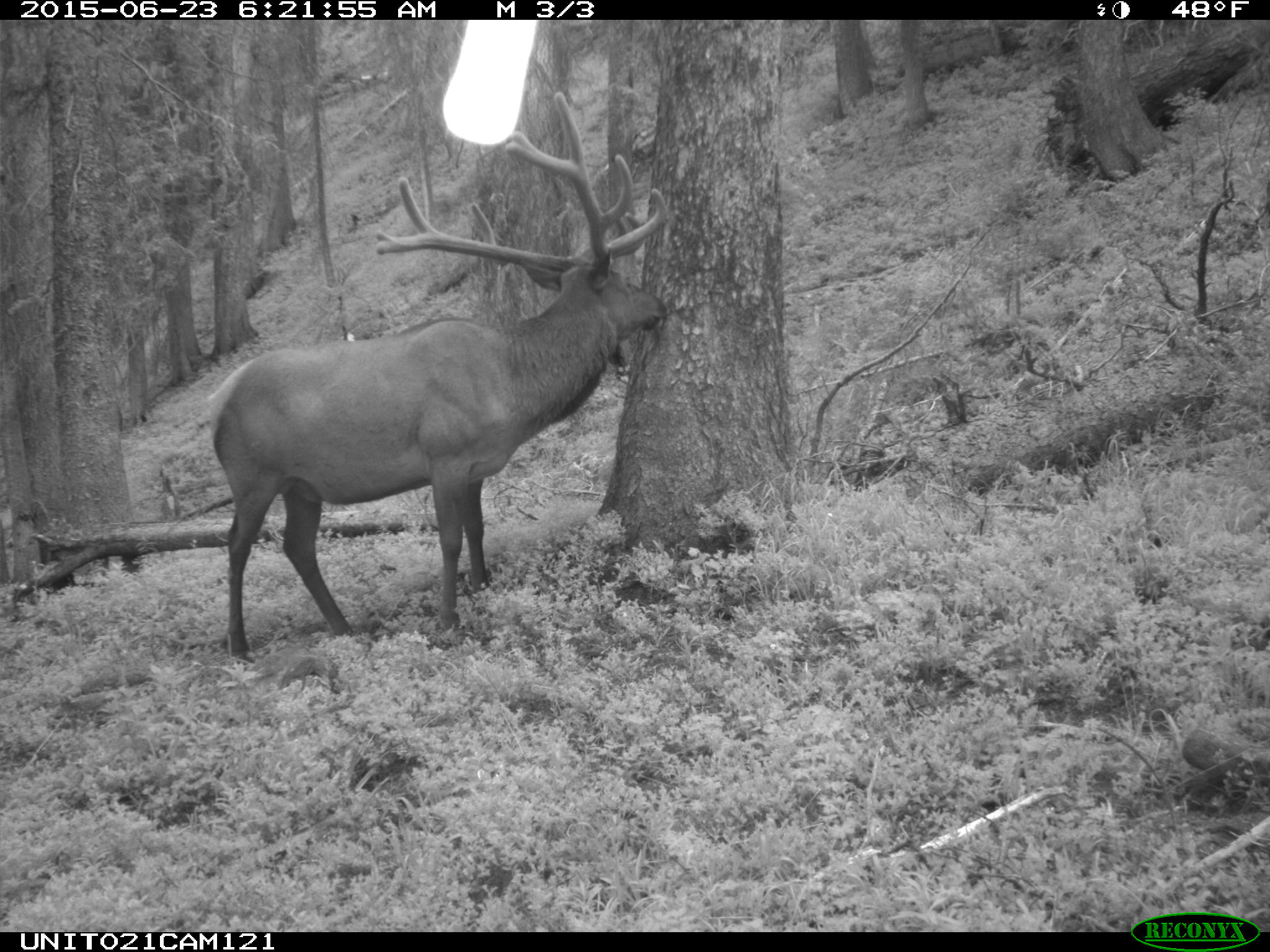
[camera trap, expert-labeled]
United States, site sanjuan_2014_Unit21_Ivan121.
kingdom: Animalia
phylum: Chordata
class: Mammalia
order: Artiodactyla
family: Cervidae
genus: Cervus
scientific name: Cervus elaphus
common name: red deer